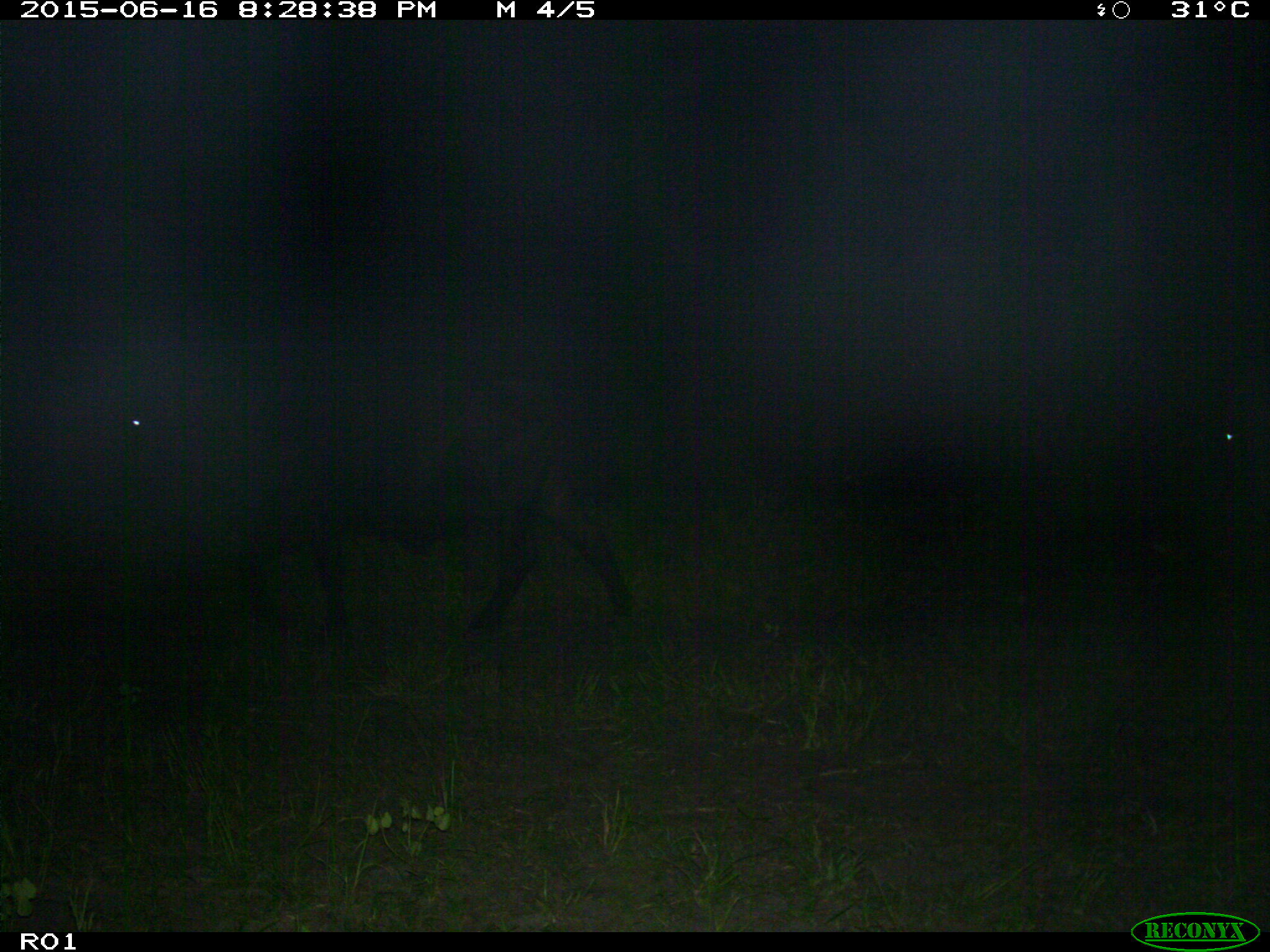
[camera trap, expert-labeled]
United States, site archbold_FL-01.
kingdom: Animalia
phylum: Chordata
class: Mammalia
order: Artiodactyla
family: Bovidae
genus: Bos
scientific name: Bos taurus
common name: domestic cow